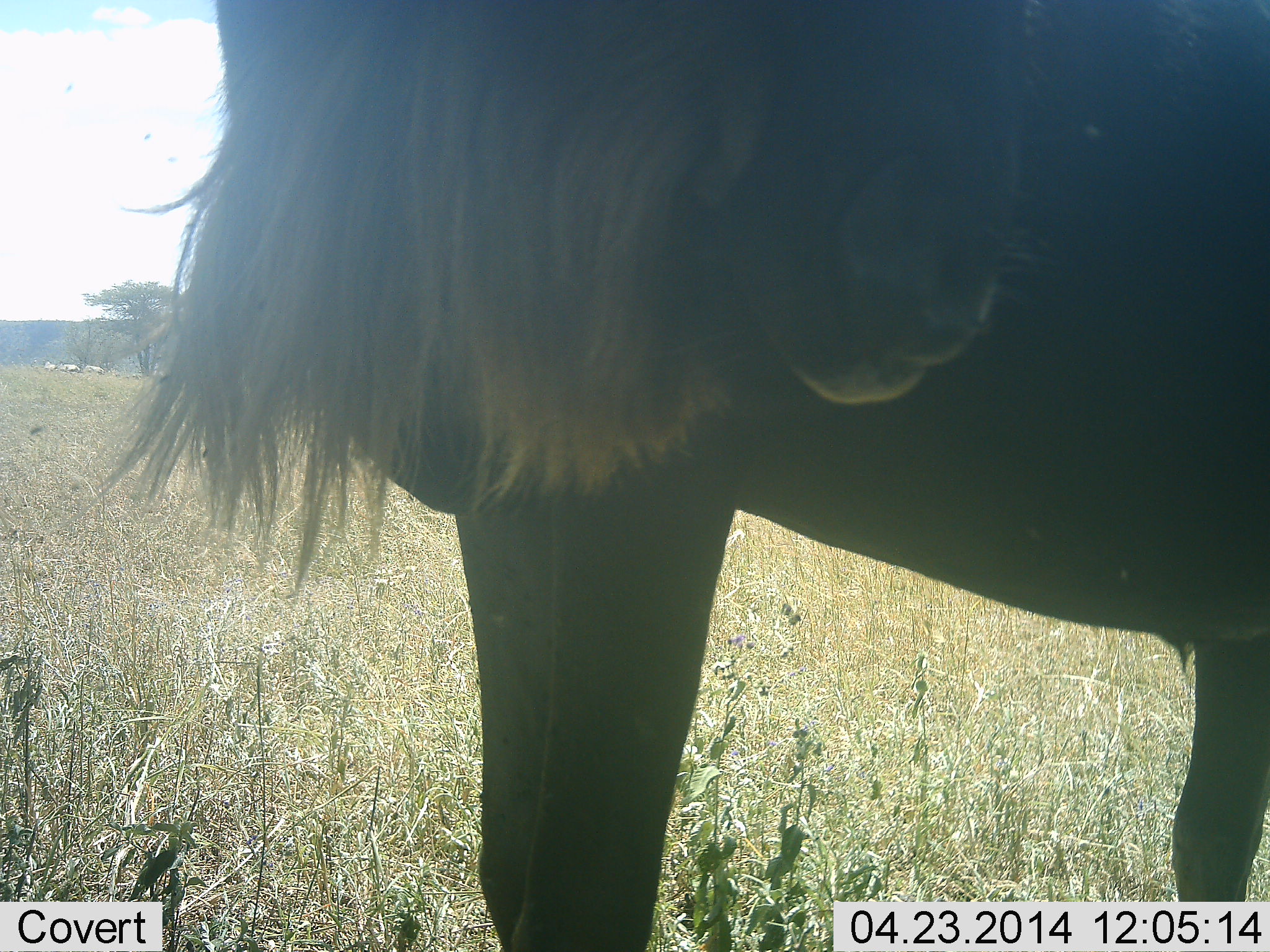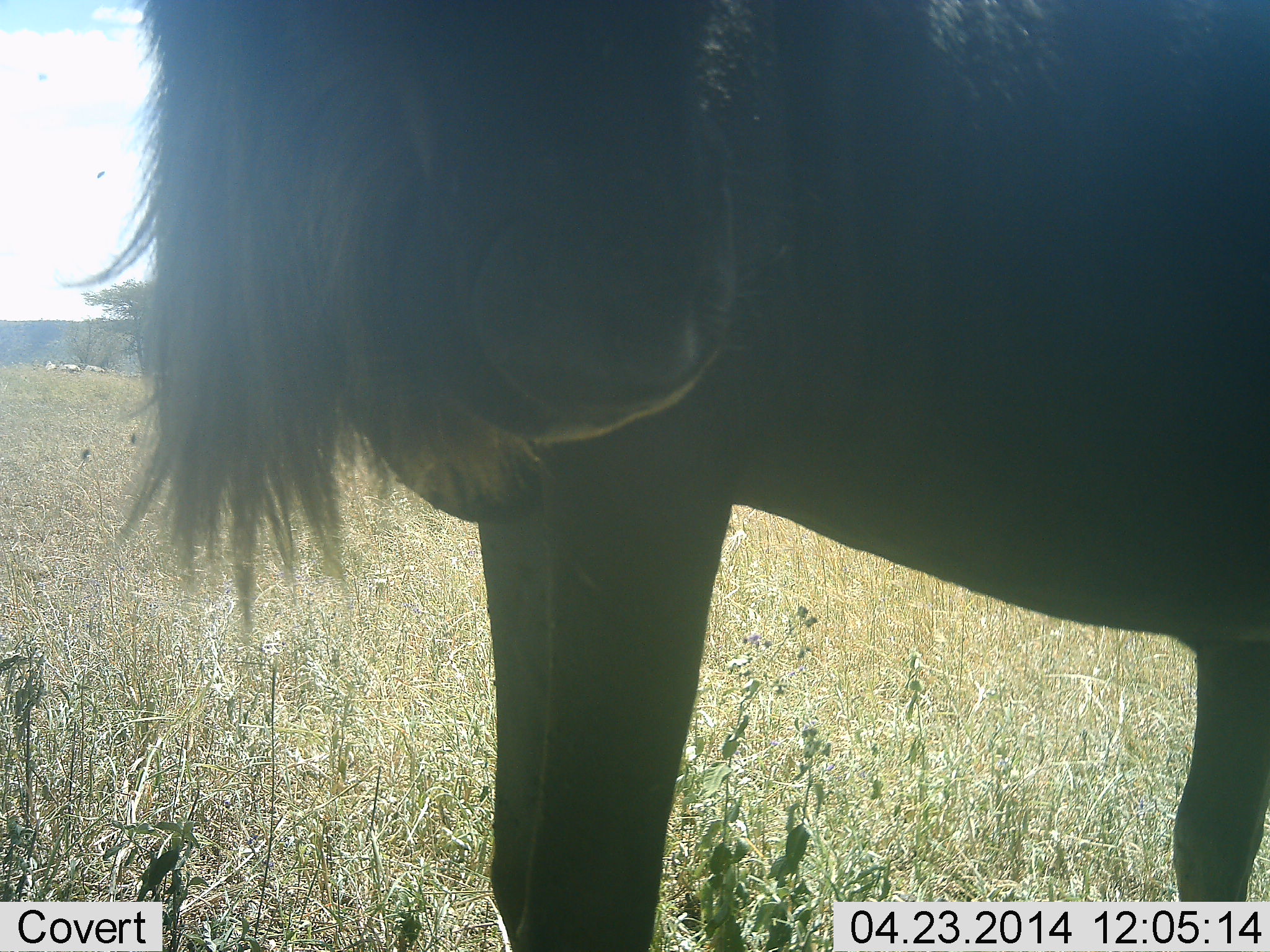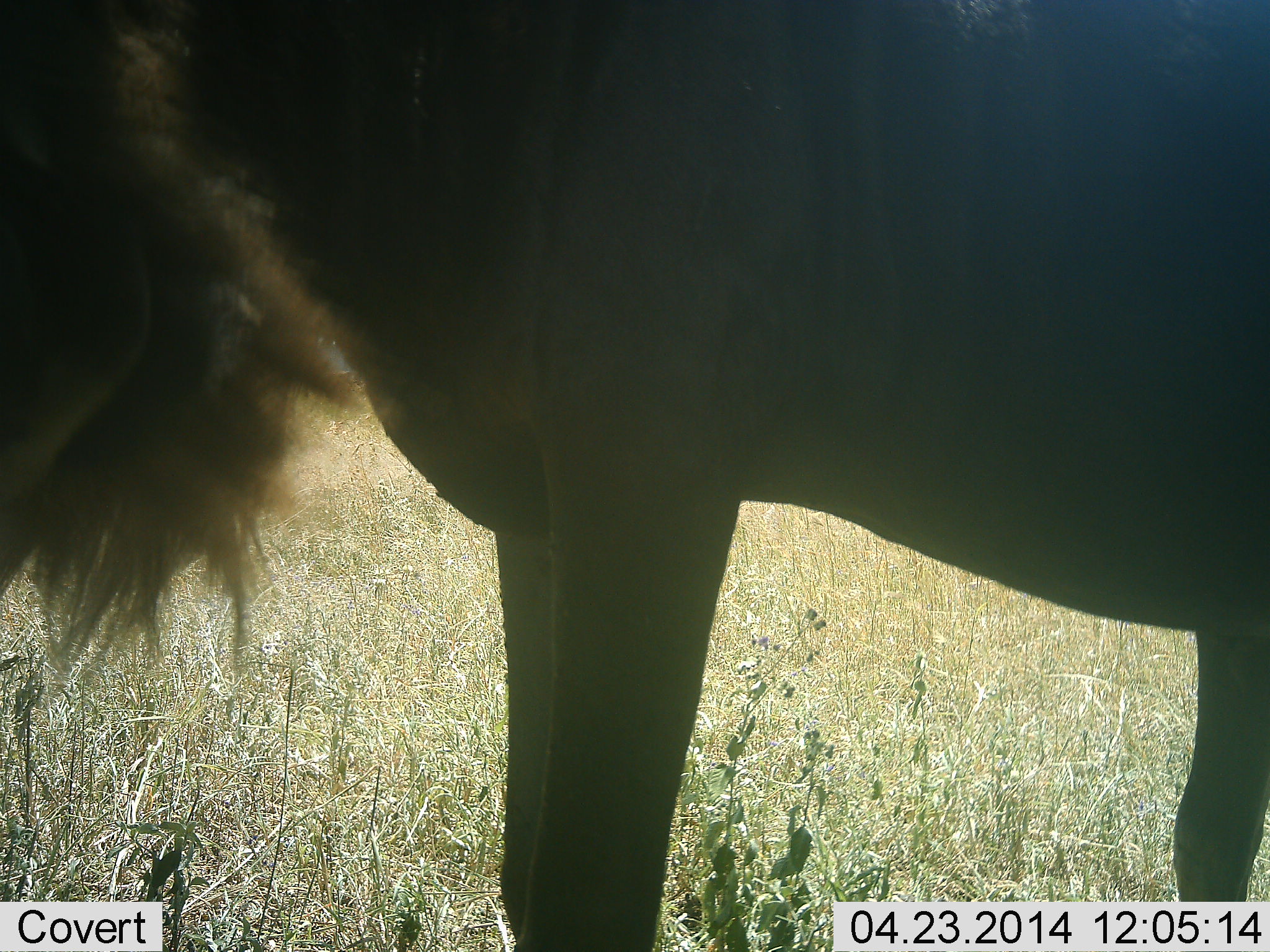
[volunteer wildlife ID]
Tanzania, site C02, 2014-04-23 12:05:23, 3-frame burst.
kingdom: Animalia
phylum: Chordata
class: Mammalia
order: Artiodactyla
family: Bovidae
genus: Connochaetes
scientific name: Connochaetes taurinus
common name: blue wildebeest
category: wildebeest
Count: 1.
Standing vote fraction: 100%.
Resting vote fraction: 0%.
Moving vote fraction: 0%.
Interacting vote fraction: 0%.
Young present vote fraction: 0%.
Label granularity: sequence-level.